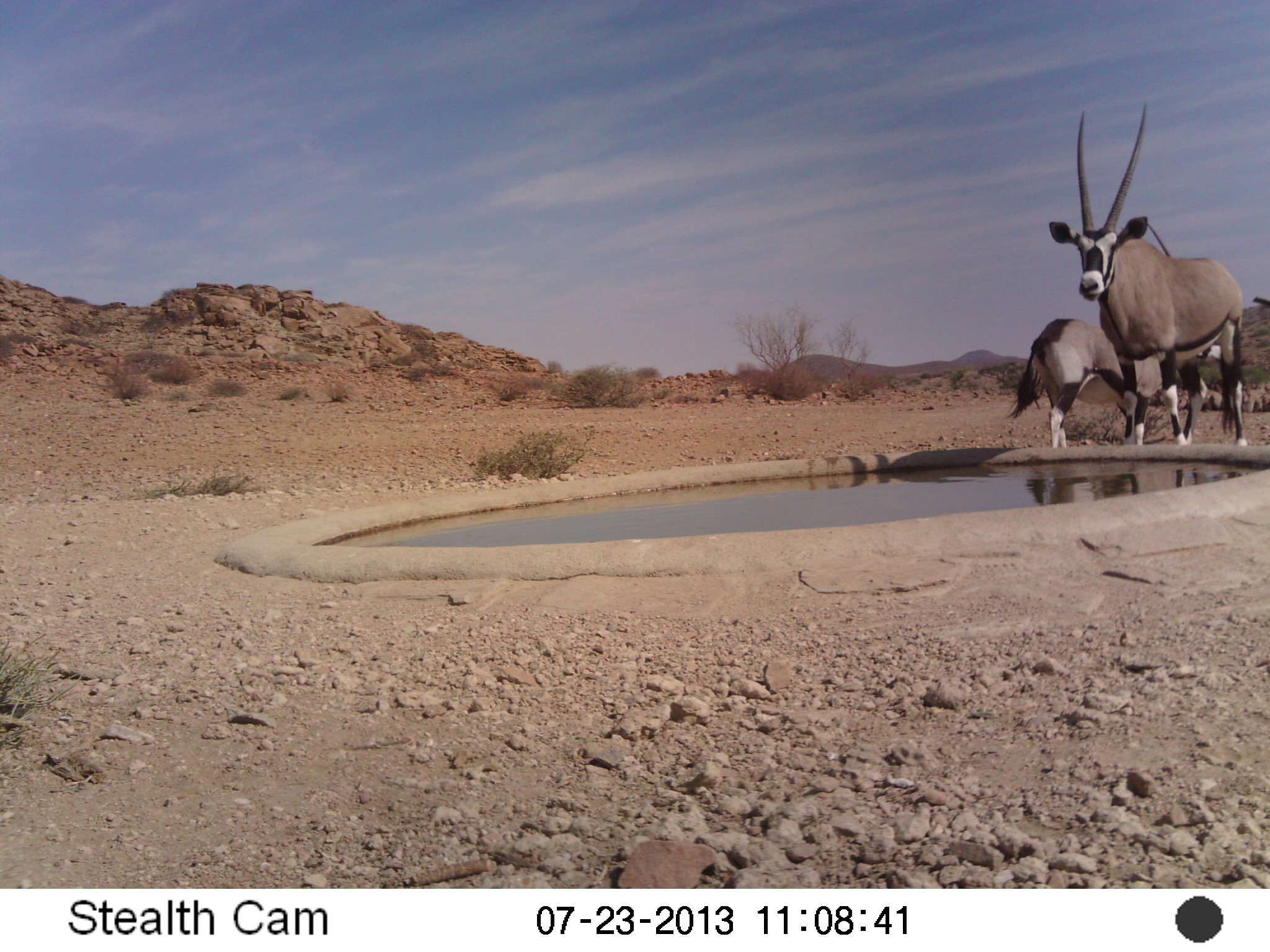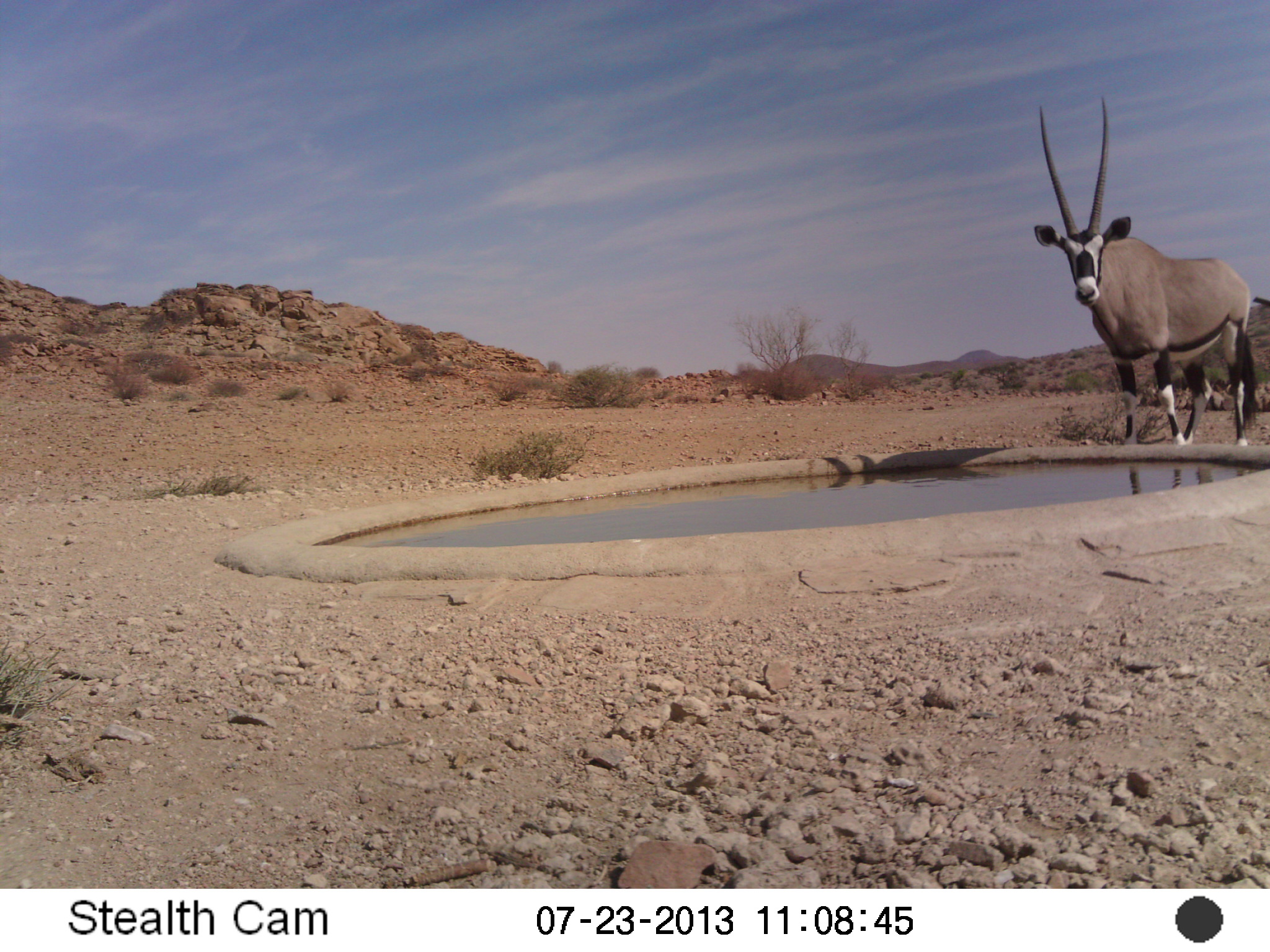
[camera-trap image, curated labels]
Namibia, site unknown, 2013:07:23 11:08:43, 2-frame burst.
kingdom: Animalia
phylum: Chordata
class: Mammalia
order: Artiodactyla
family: Bovidae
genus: Oryx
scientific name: Oryx gazella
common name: gemsbok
Oryx gazella (gemsbok).